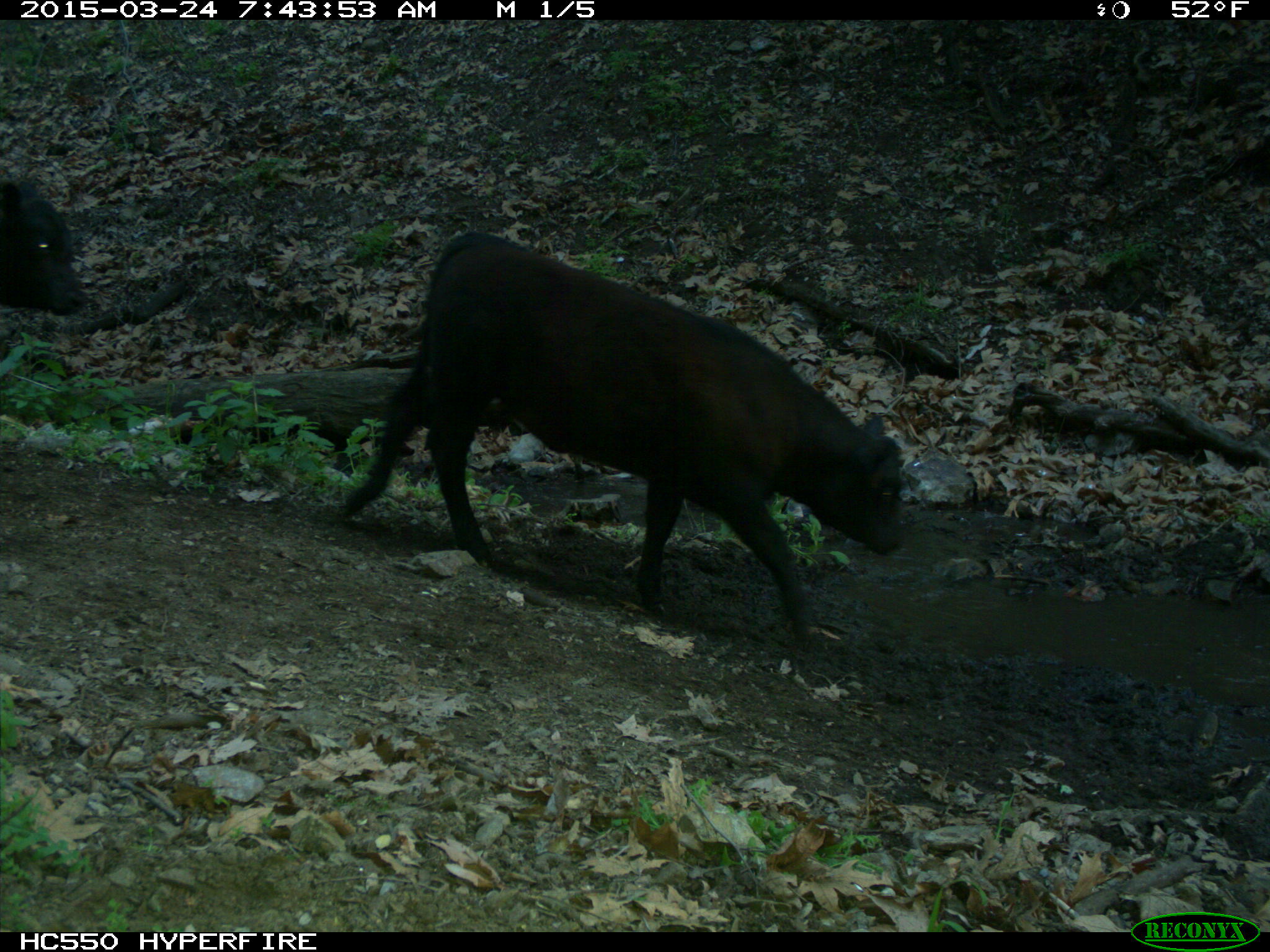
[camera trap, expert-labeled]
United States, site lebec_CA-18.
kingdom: Animalia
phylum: Chordata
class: Mammalia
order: Artiodactyla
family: Bovidae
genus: Bos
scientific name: Bos taurus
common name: domestic cow